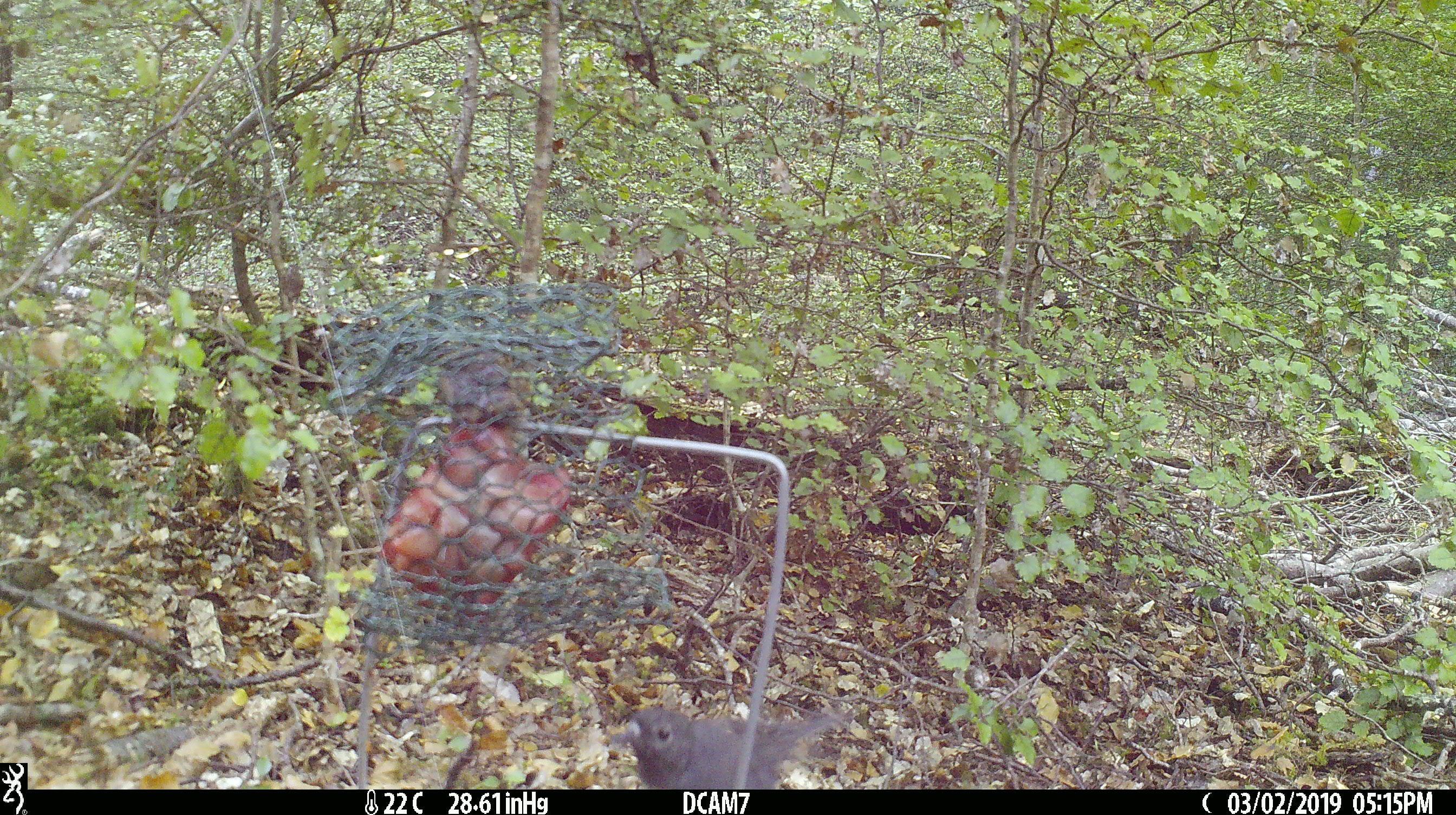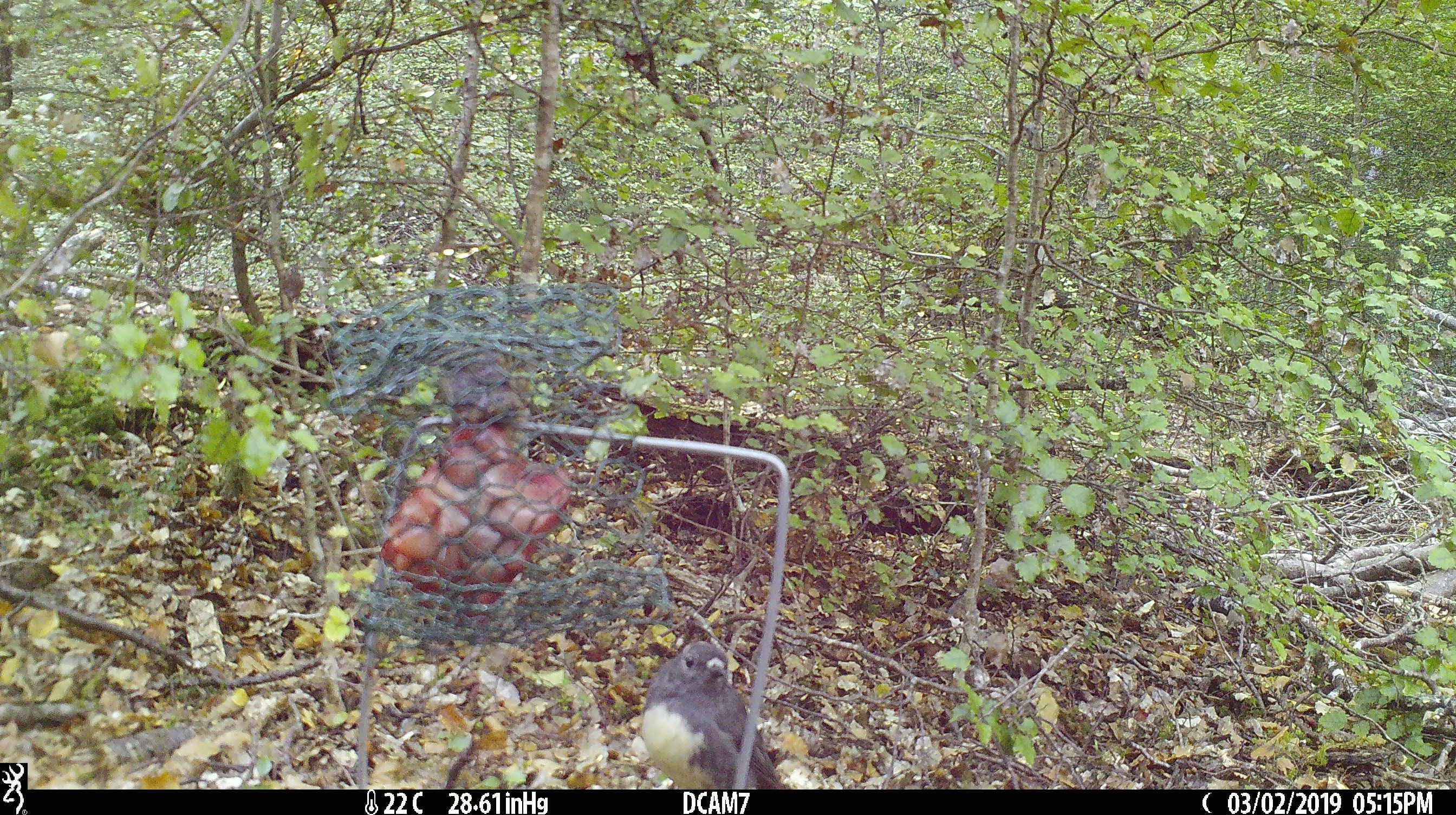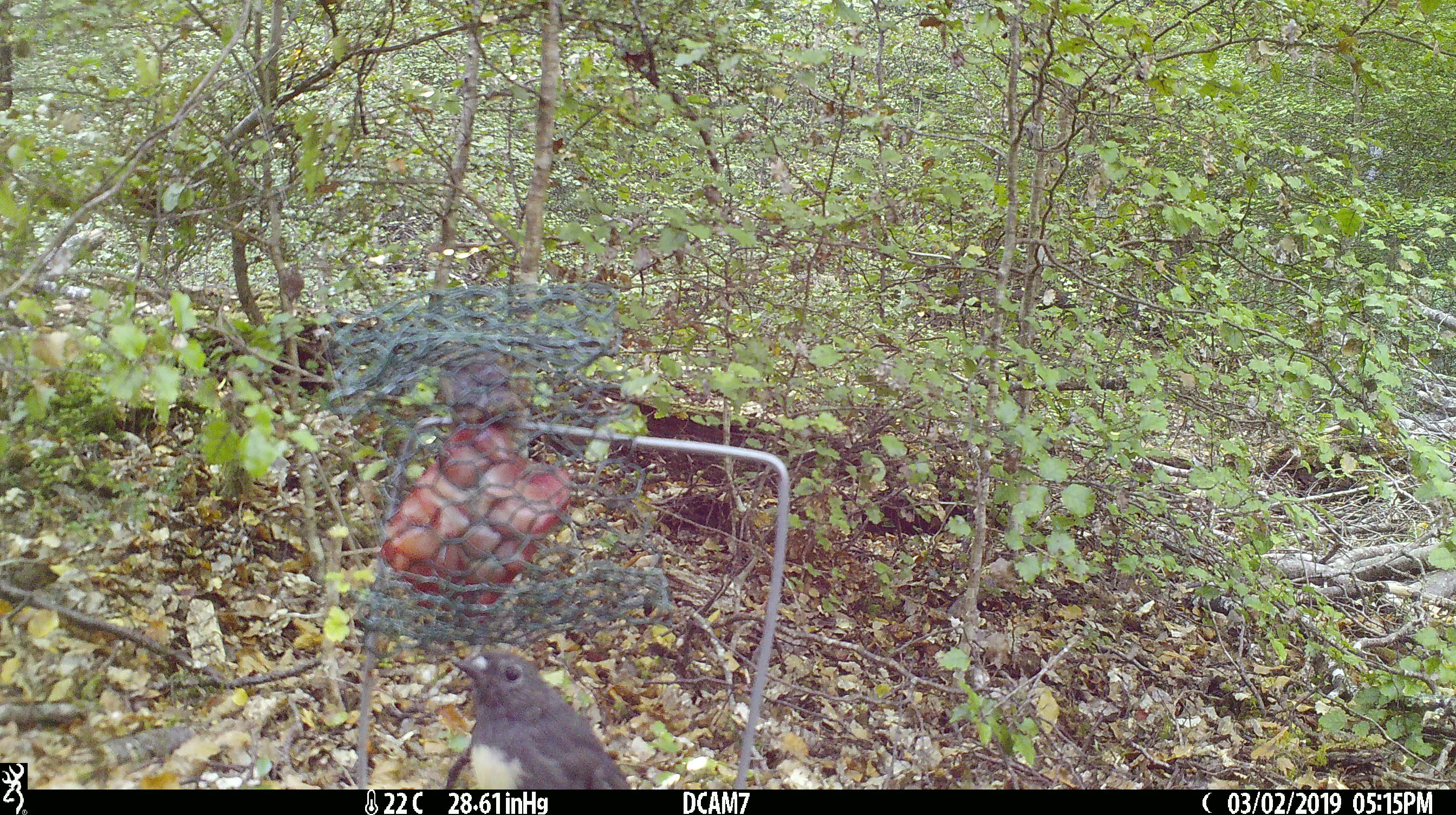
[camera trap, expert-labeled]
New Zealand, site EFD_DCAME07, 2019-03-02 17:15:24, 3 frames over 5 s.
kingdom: Animalia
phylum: Chordata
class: Aves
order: Passeriformes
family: Petroicidae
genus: Petroica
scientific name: Petroica australis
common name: new zealand robin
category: robin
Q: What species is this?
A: Robin (new zealand robin) (Petroica australis).